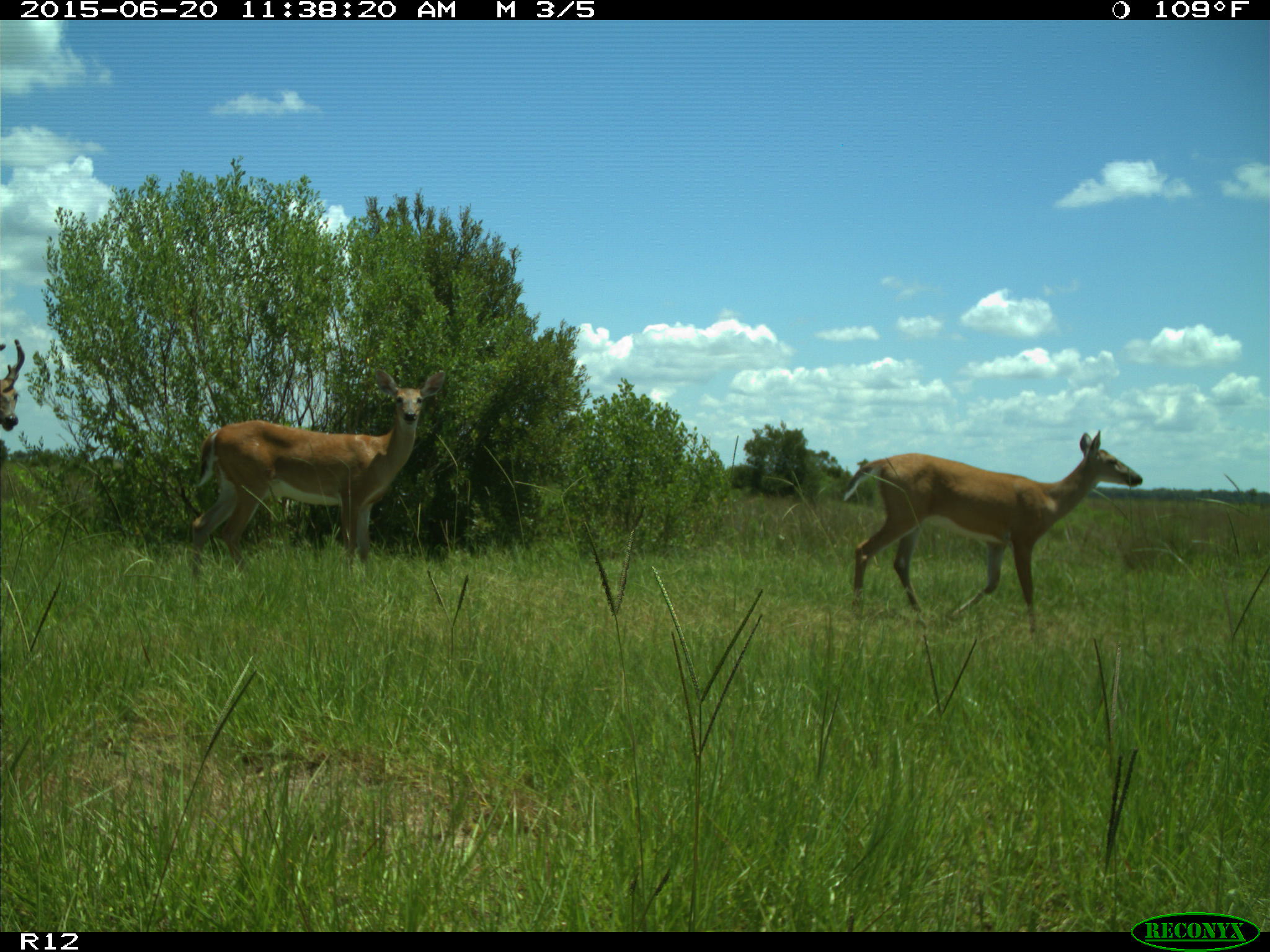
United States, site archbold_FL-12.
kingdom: Animalia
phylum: Chordata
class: Mammalia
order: Artiodactyla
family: Cervidae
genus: Odocoileus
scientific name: Odocoileus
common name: deer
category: unidentified deer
Unidentified deer (deer) (Odocoileus).